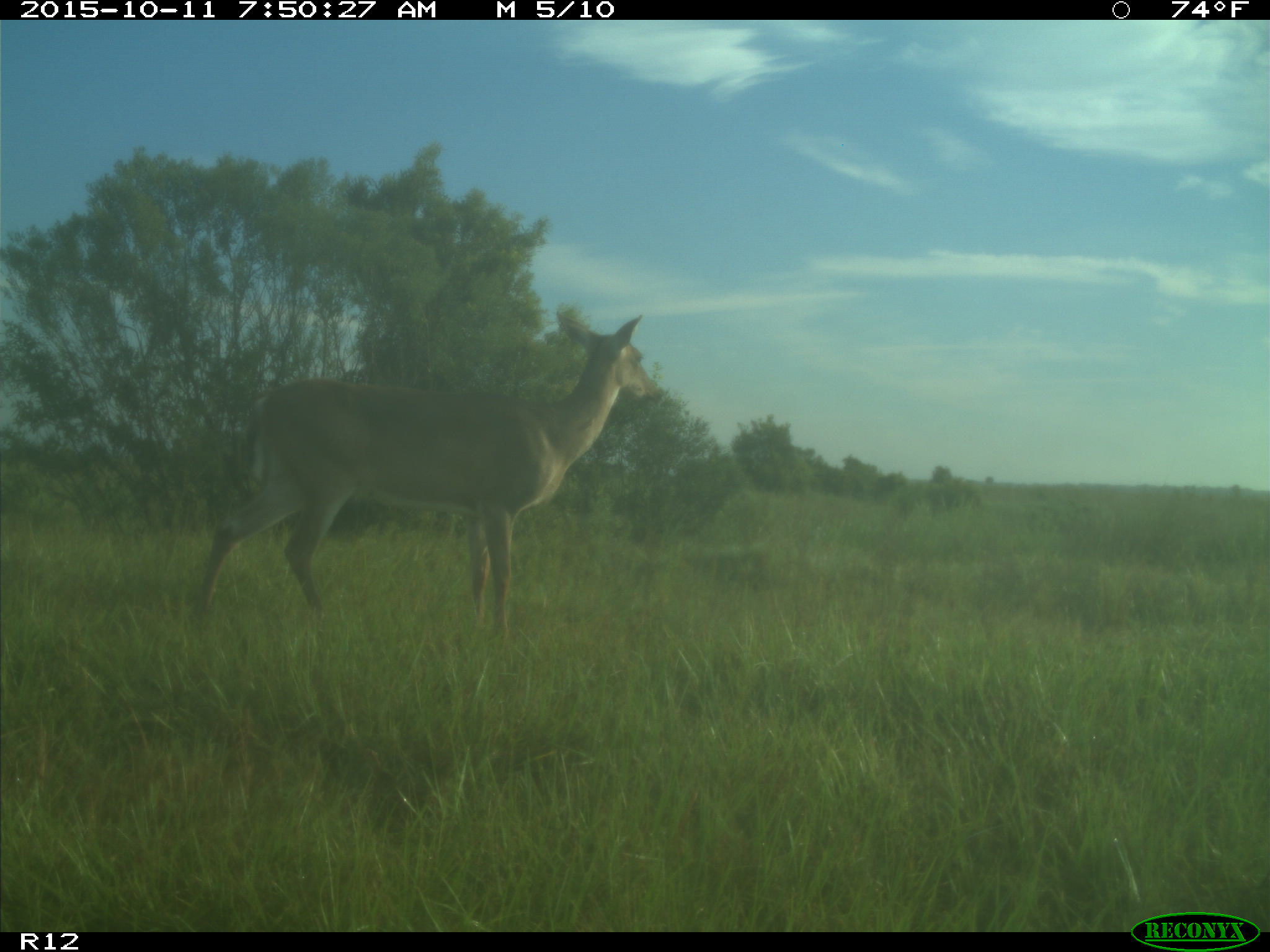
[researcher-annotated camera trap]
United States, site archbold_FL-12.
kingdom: Animalia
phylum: Chordata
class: Mammalia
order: Artiodactyla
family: Cervidae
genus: Odocoileus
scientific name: Odocoileus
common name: deer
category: unidentified deer